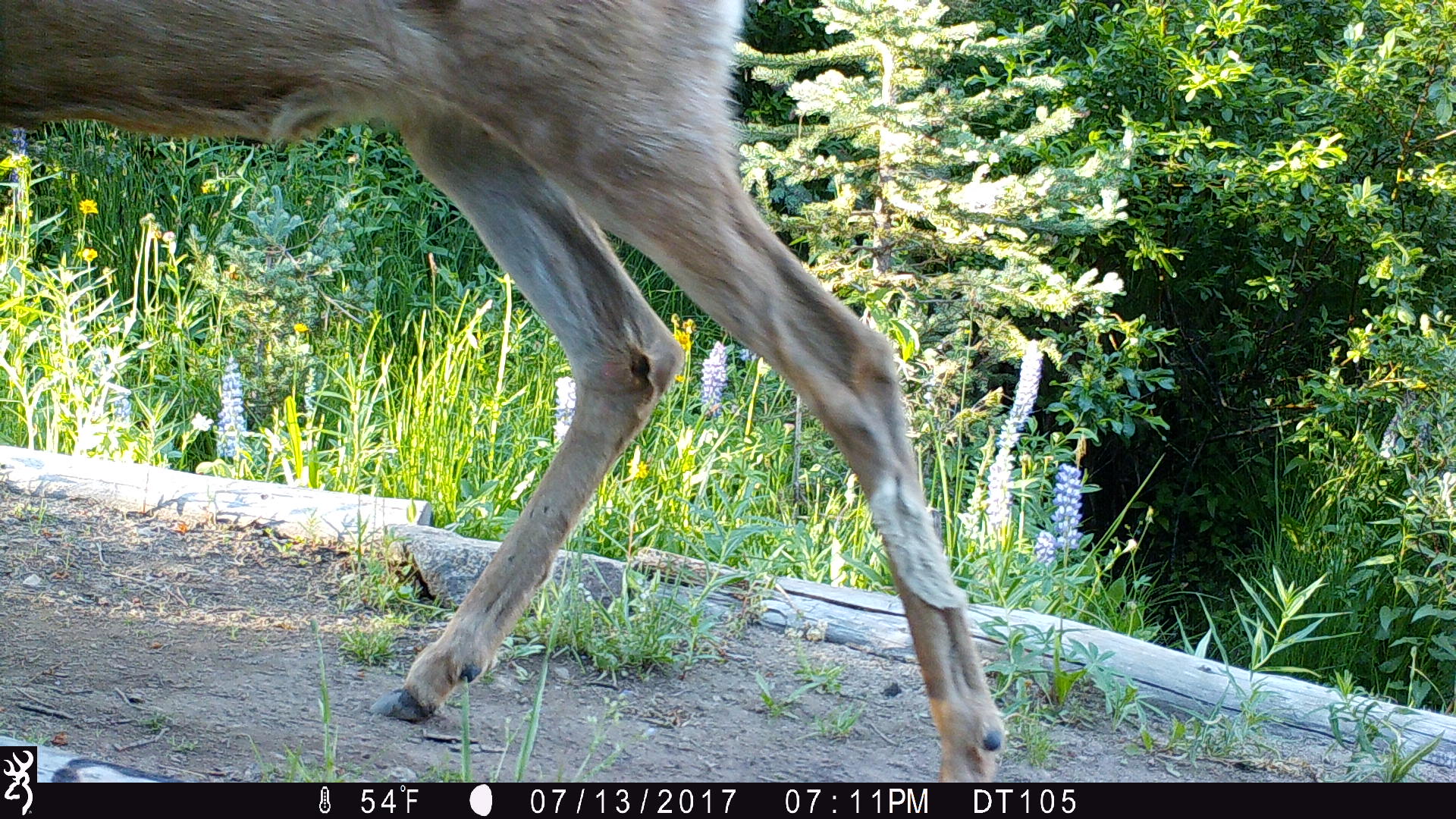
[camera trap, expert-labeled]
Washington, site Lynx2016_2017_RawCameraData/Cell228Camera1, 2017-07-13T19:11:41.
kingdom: Animalia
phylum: Chordata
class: Mammalia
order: Artiodactyla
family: Cervidae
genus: Odocoileus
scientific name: Odocoileus hemionus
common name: mule deer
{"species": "Odocoileus hemionus (mule deer)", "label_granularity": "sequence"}